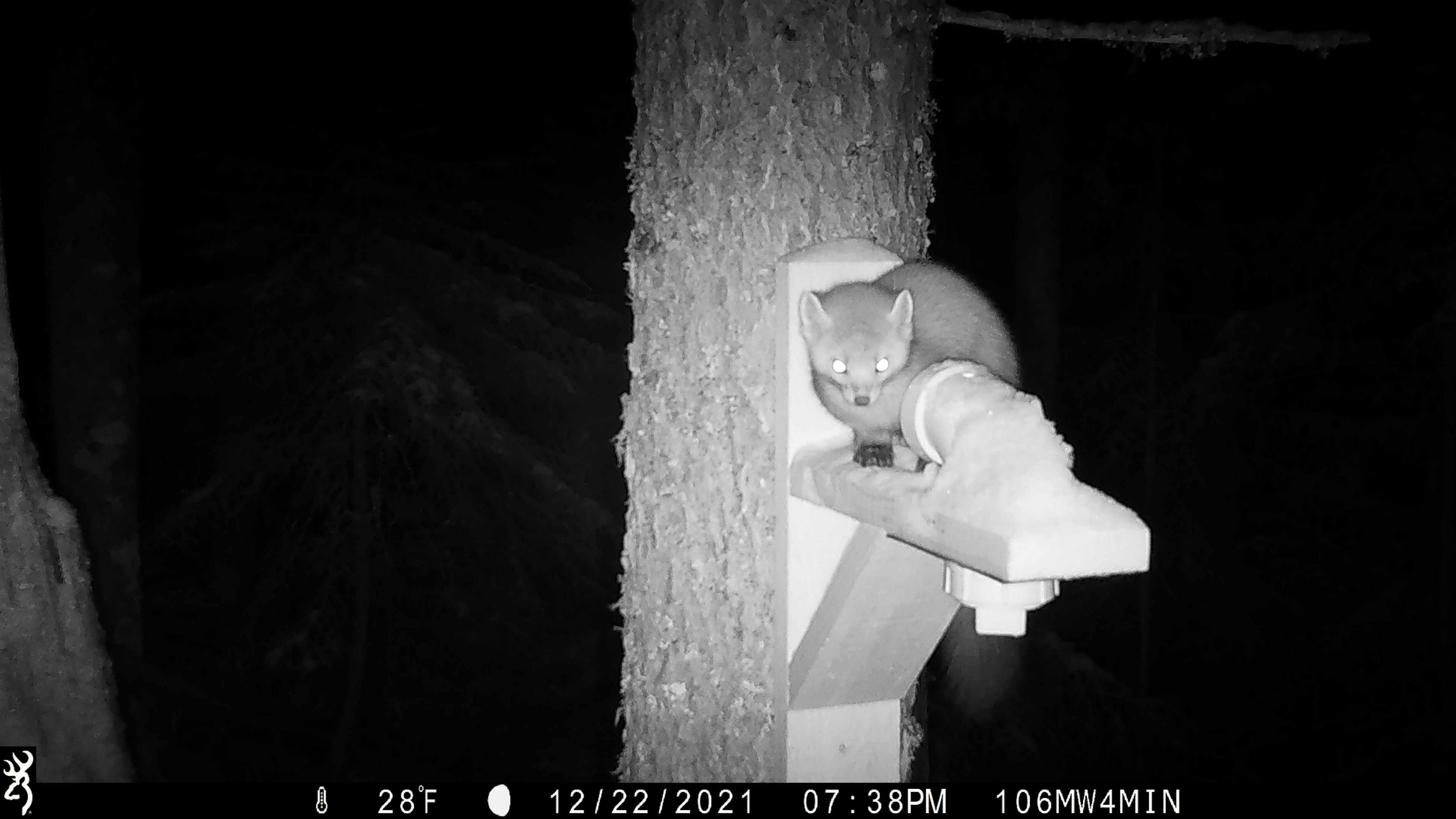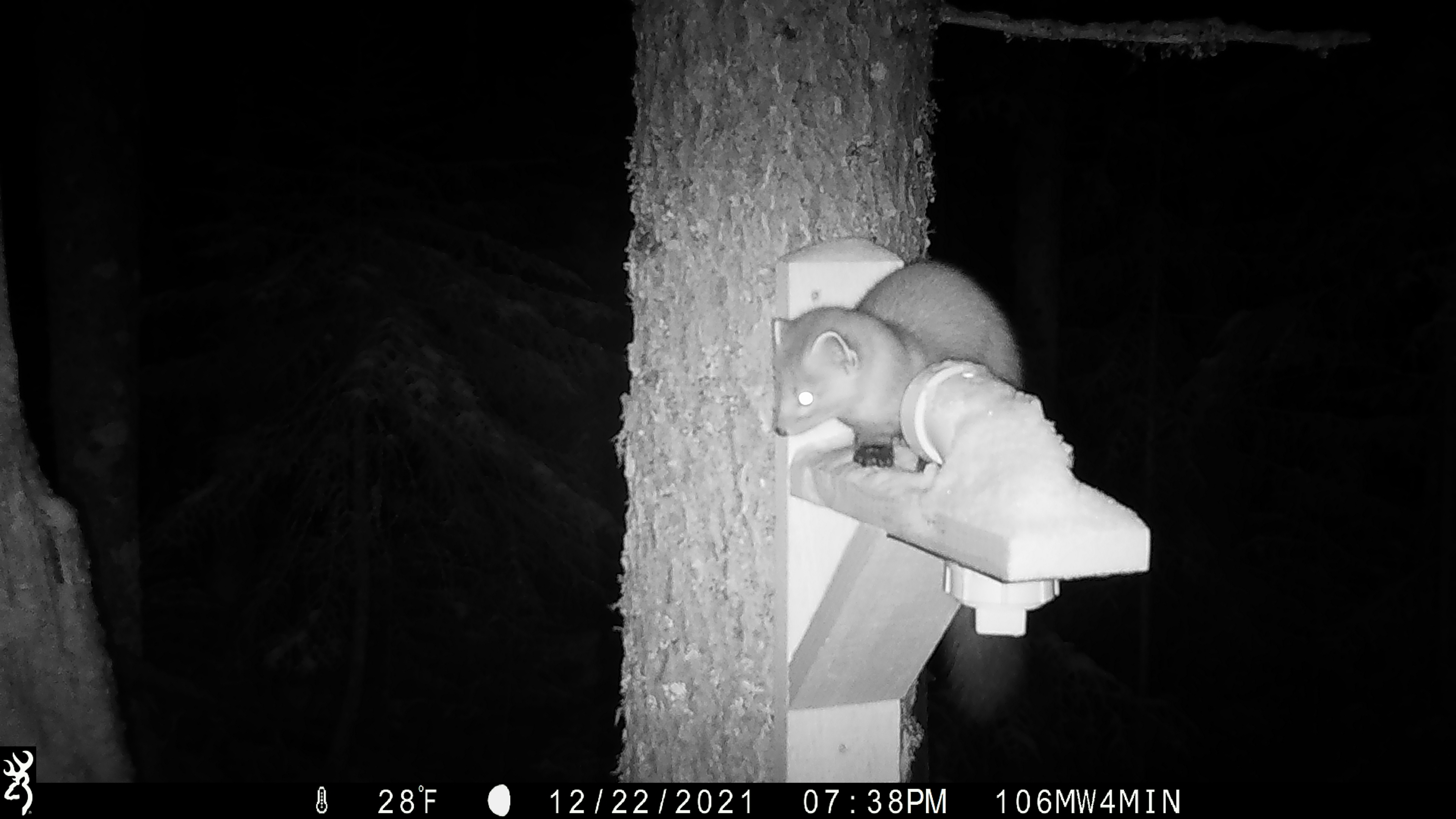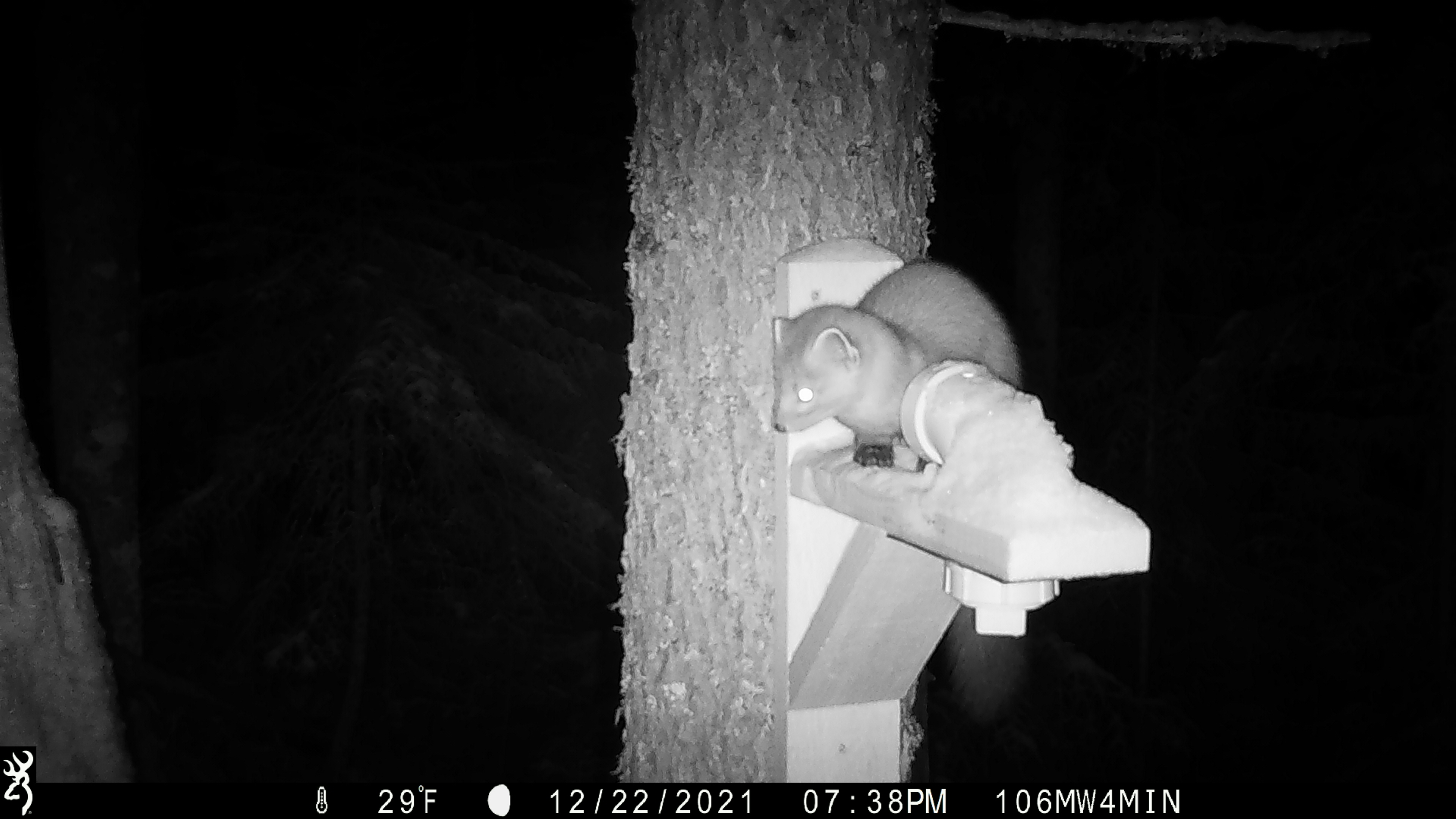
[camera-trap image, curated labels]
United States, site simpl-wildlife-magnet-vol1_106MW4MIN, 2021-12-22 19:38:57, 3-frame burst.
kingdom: Animalia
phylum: Chordata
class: Mammalia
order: Carnivora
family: Mustelidae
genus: Martes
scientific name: Martes americana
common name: american marten